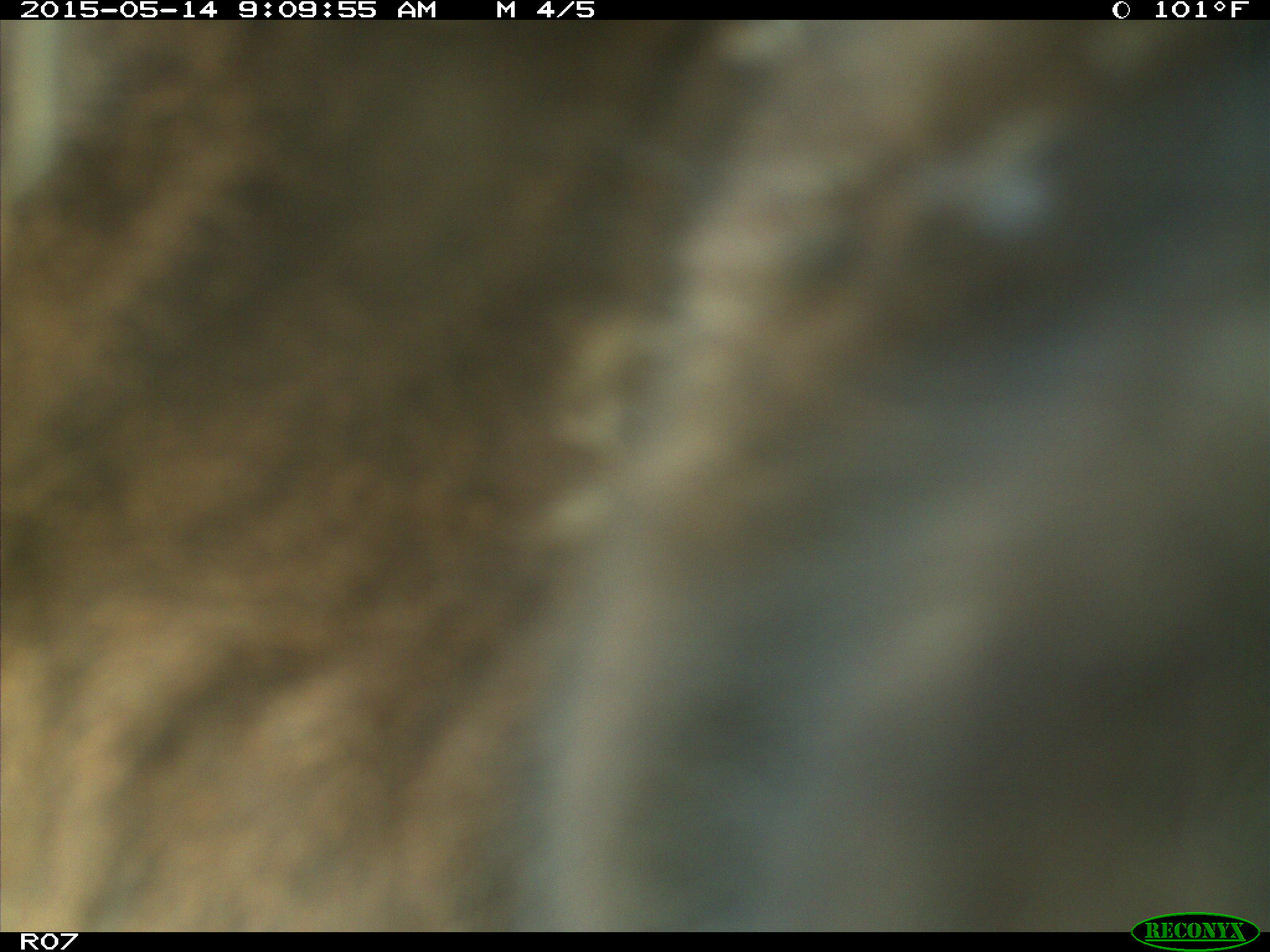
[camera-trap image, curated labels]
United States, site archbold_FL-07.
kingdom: Animalia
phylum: Chordata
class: Mammalia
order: Artiodactyla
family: Bovidae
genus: Bos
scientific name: Bos taurus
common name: domestic cow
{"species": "Bos taurus (domestic cow)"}